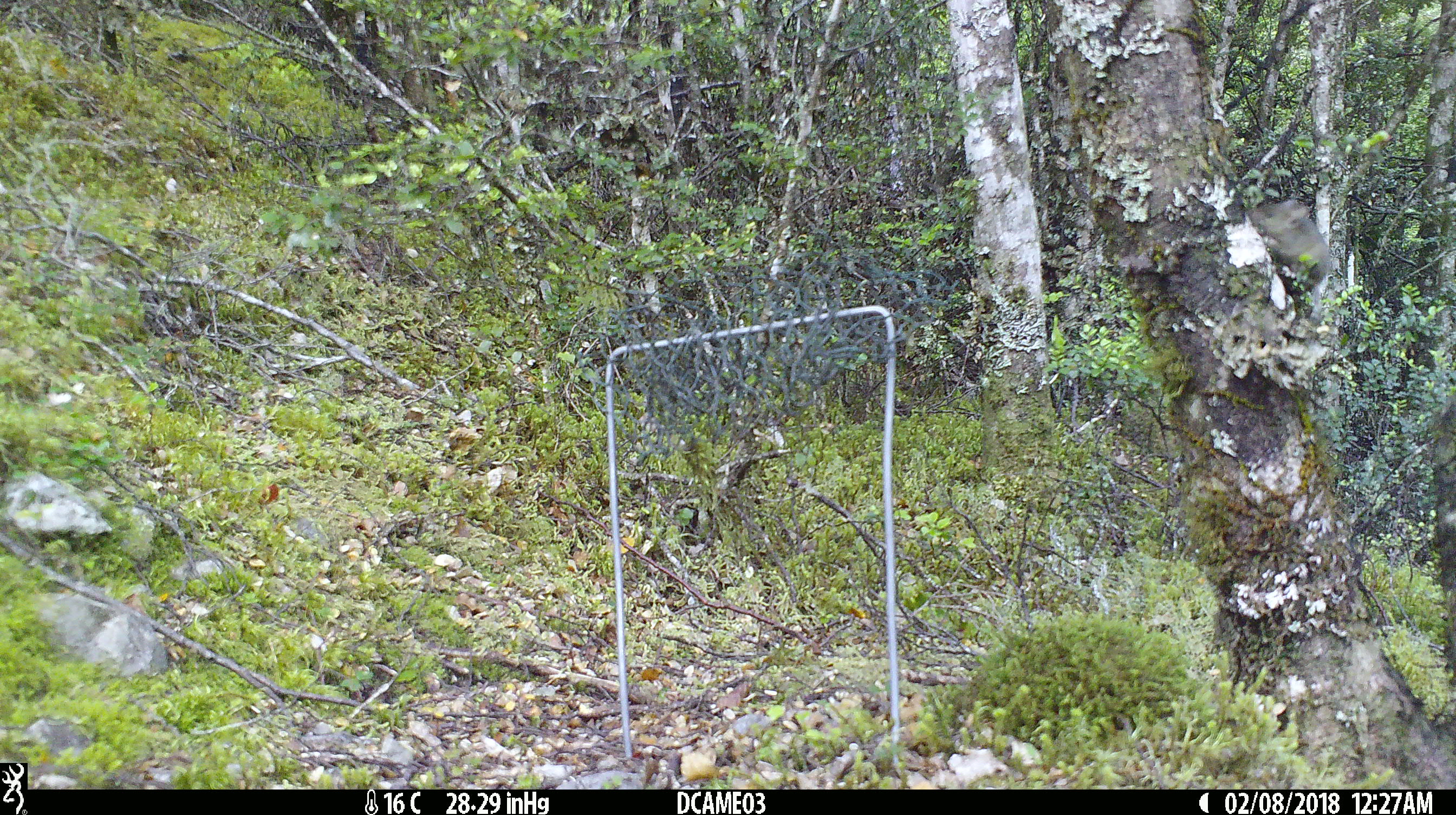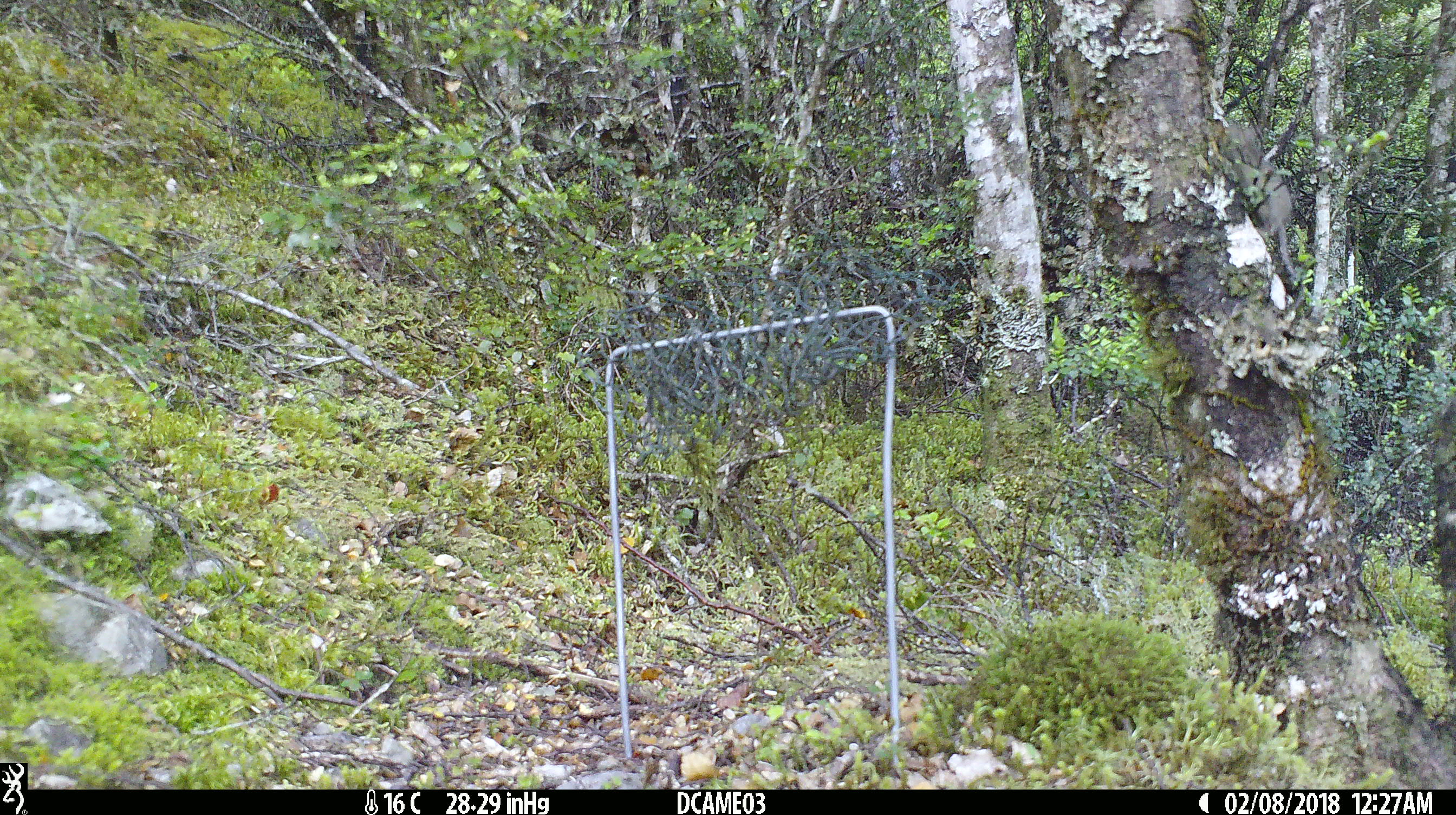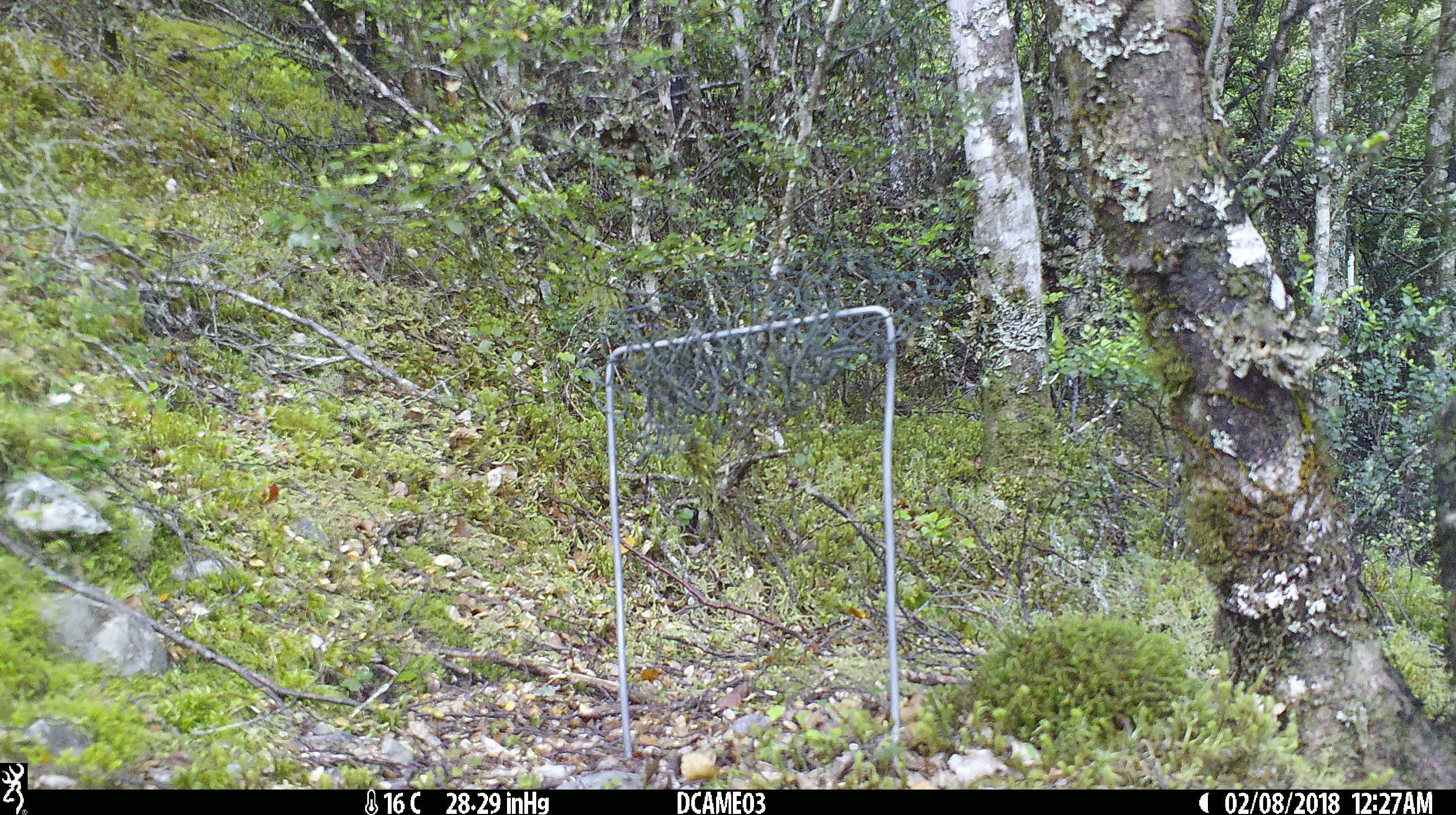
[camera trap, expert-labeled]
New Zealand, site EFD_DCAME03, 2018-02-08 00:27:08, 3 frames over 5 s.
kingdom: Animalia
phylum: Chordata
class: Mammalia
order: Rodentia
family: Muridae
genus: Mus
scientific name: Mus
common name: mouse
Mouse (Mus).